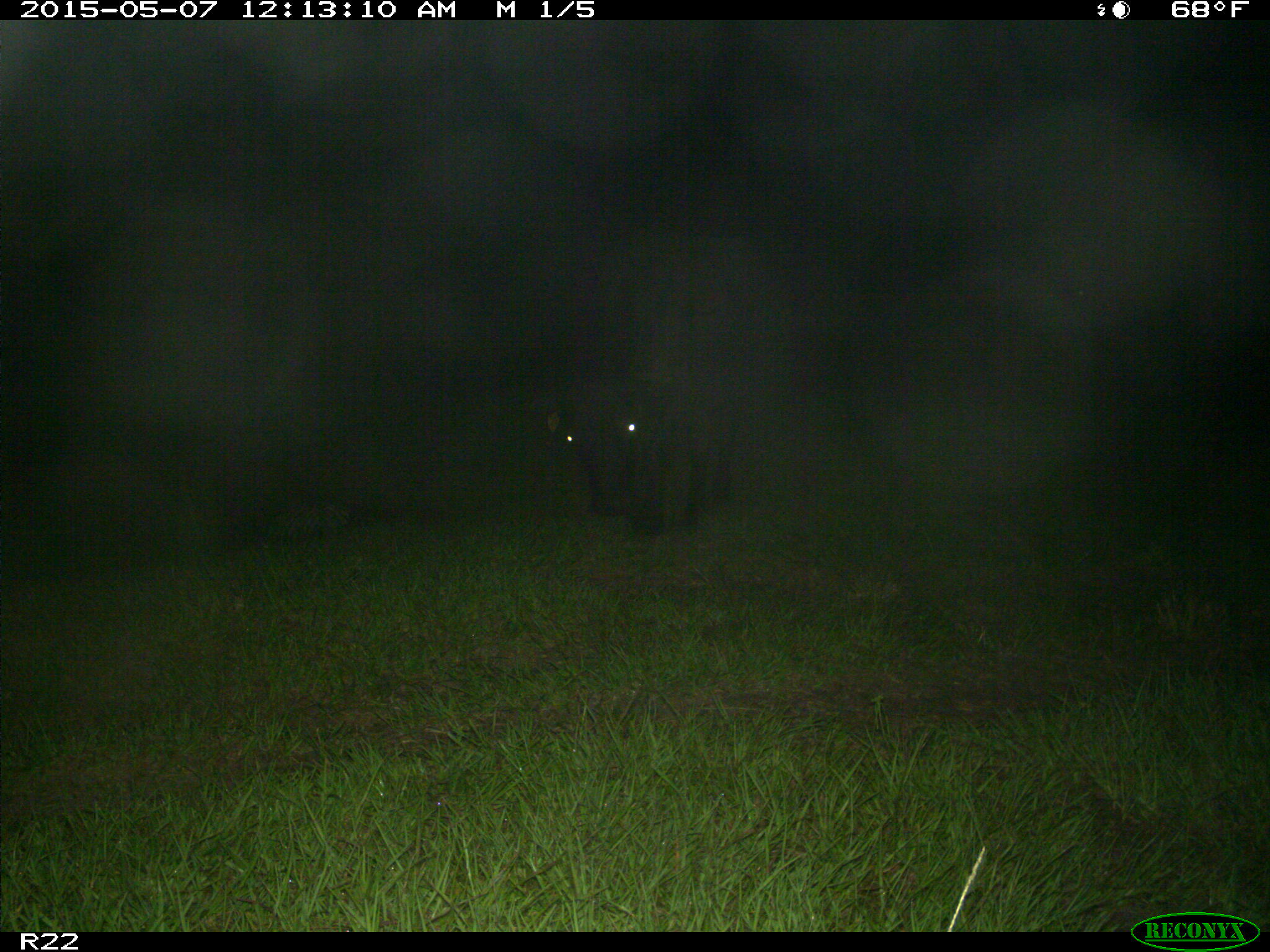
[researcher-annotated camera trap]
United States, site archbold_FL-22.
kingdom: Animalia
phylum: Chordata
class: Mammalia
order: Artiodactyla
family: Bovidae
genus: Bos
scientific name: Bos taurus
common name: domestic cow